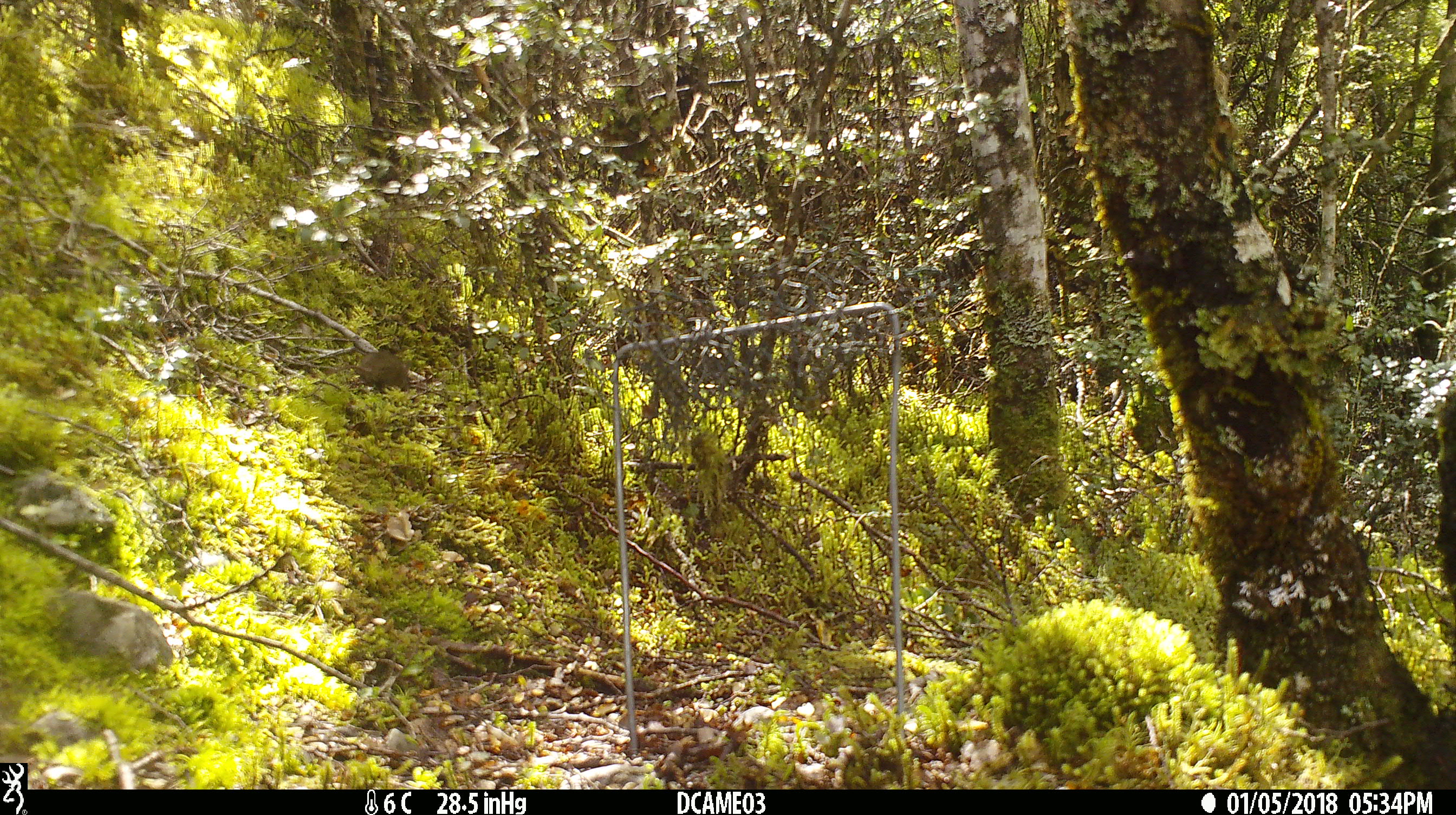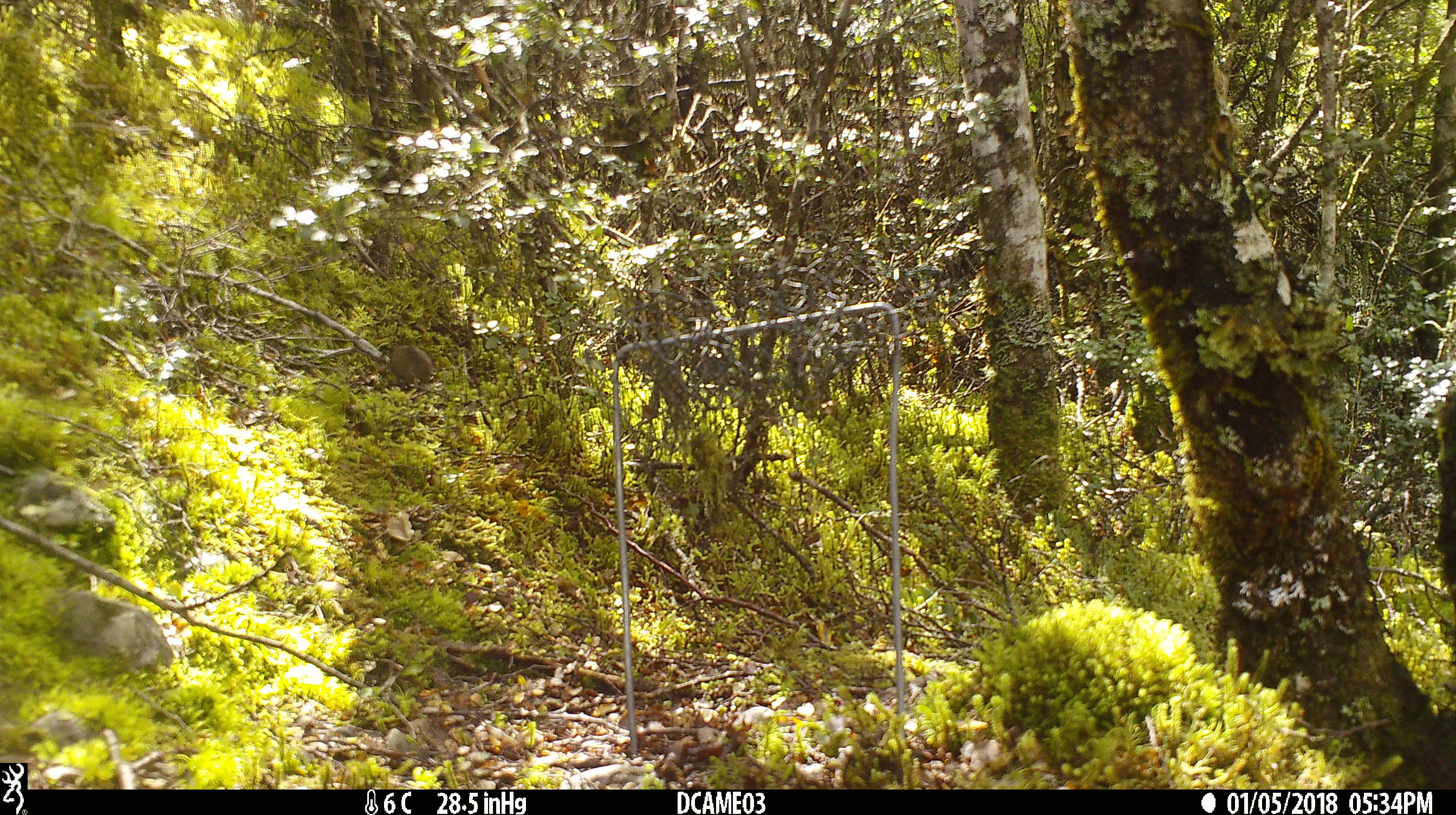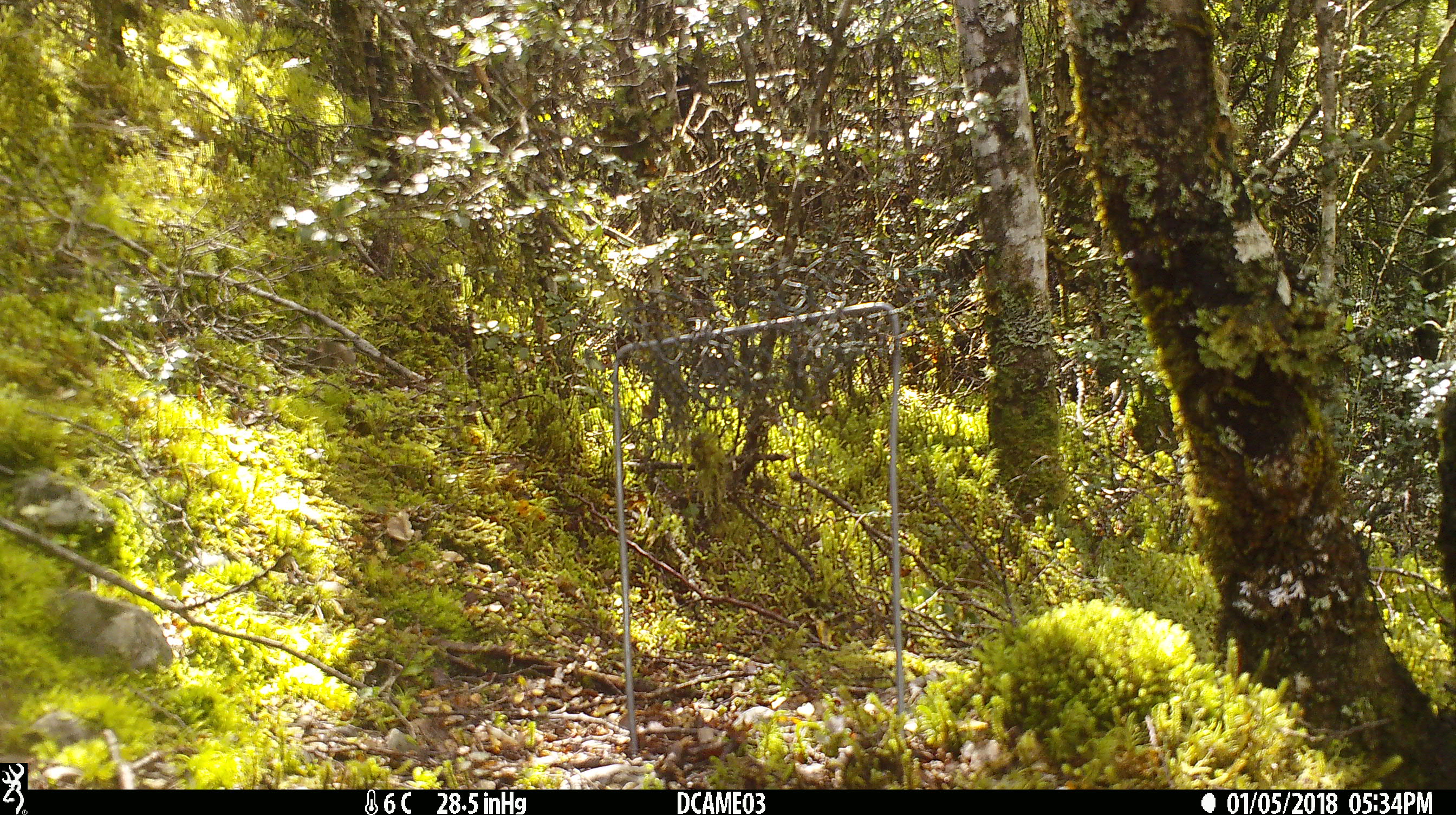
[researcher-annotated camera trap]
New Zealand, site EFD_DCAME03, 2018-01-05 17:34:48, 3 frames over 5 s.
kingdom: Animalia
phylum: Chordata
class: Mammalia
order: Rodentia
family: Muridae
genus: Mus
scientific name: Mus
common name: mouse